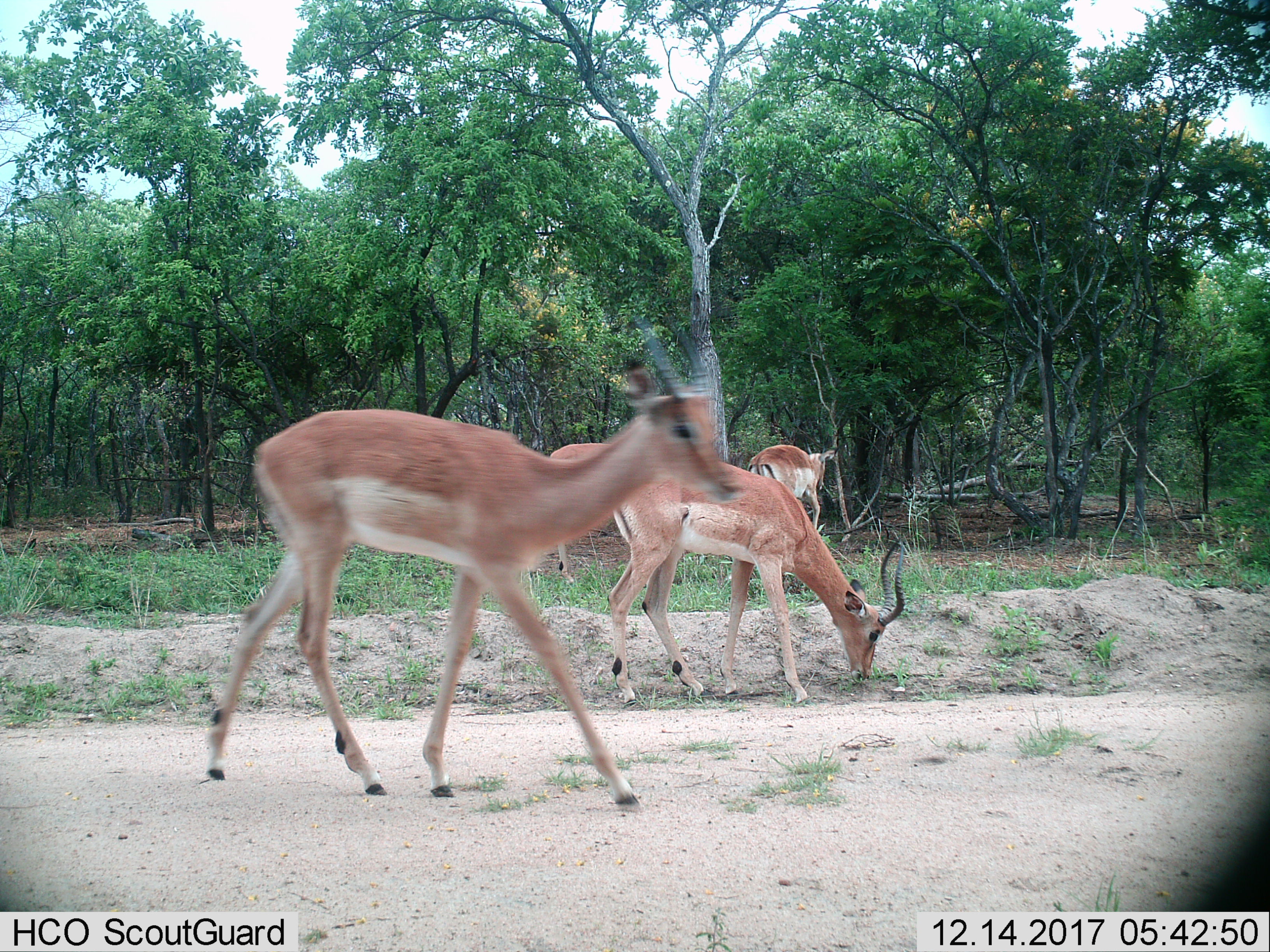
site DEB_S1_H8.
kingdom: Animalia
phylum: Chordata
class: Mammalia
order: Artiodactyla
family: Bovidae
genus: Aepyceros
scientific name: Aepyceros melampus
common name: impala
Impala (Aepyceros melampus), count 4. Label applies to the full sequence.